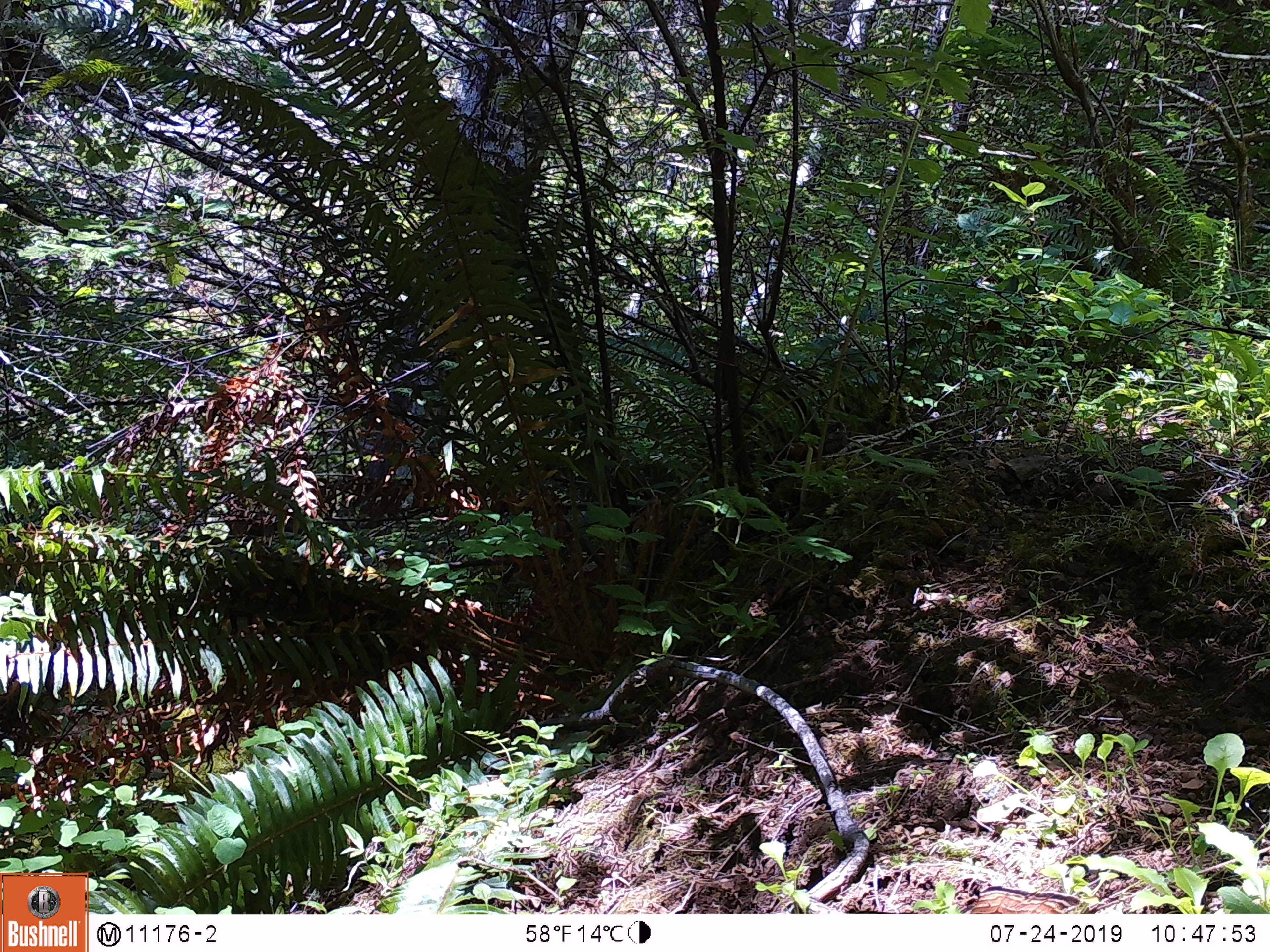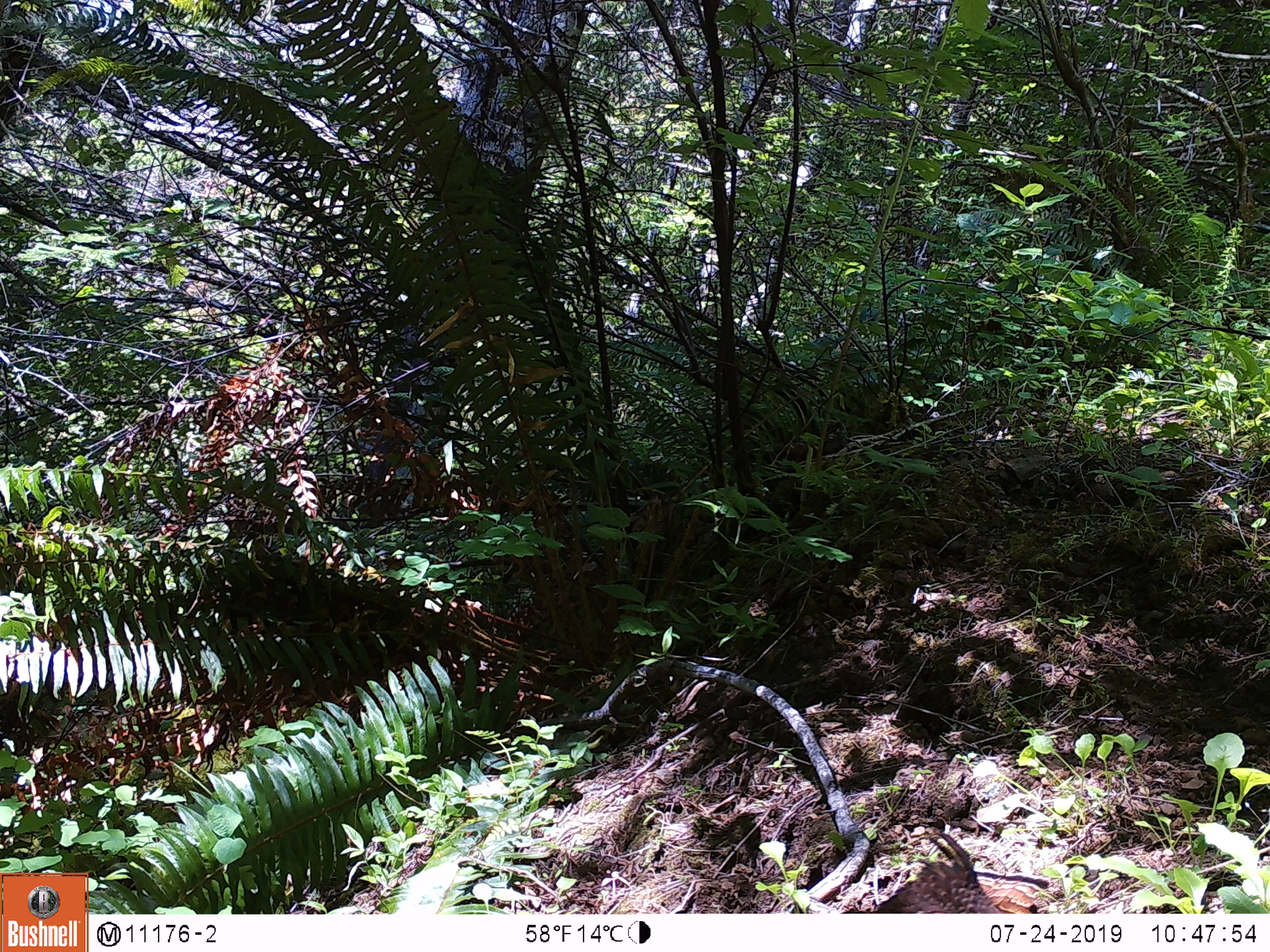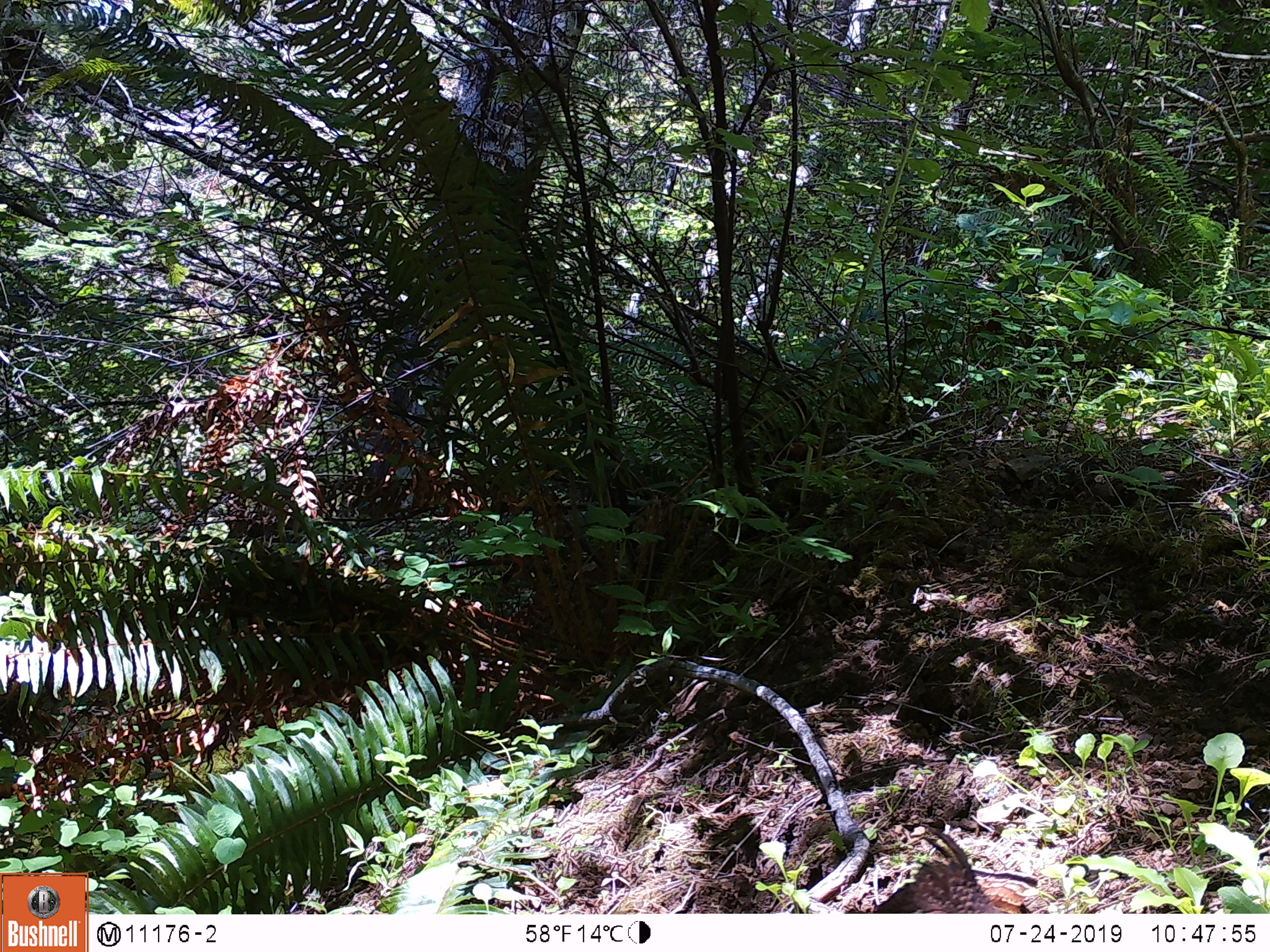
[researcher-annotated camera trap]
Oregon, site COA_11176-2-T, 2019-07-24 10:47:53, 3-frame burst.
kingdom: Animalia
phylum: Chordata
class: Aves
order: Galliformes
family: Phasianidae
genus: Bonasa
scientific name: Bonasa umbellus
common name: ruffed grouse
Ruffed grouse (Bonasa umbellus).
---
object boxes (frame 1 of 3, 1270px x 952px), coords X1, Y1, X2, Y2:
ruffed grouse: 946, 875, 1093, 911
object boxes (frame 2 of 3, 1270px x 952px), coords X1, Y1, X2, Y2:
ruffed grouse: 858, 810, 1079, 909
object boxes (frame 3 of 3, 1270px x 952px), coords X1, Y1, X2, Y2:
ruffed grouse: 849, 817, 1069, 910